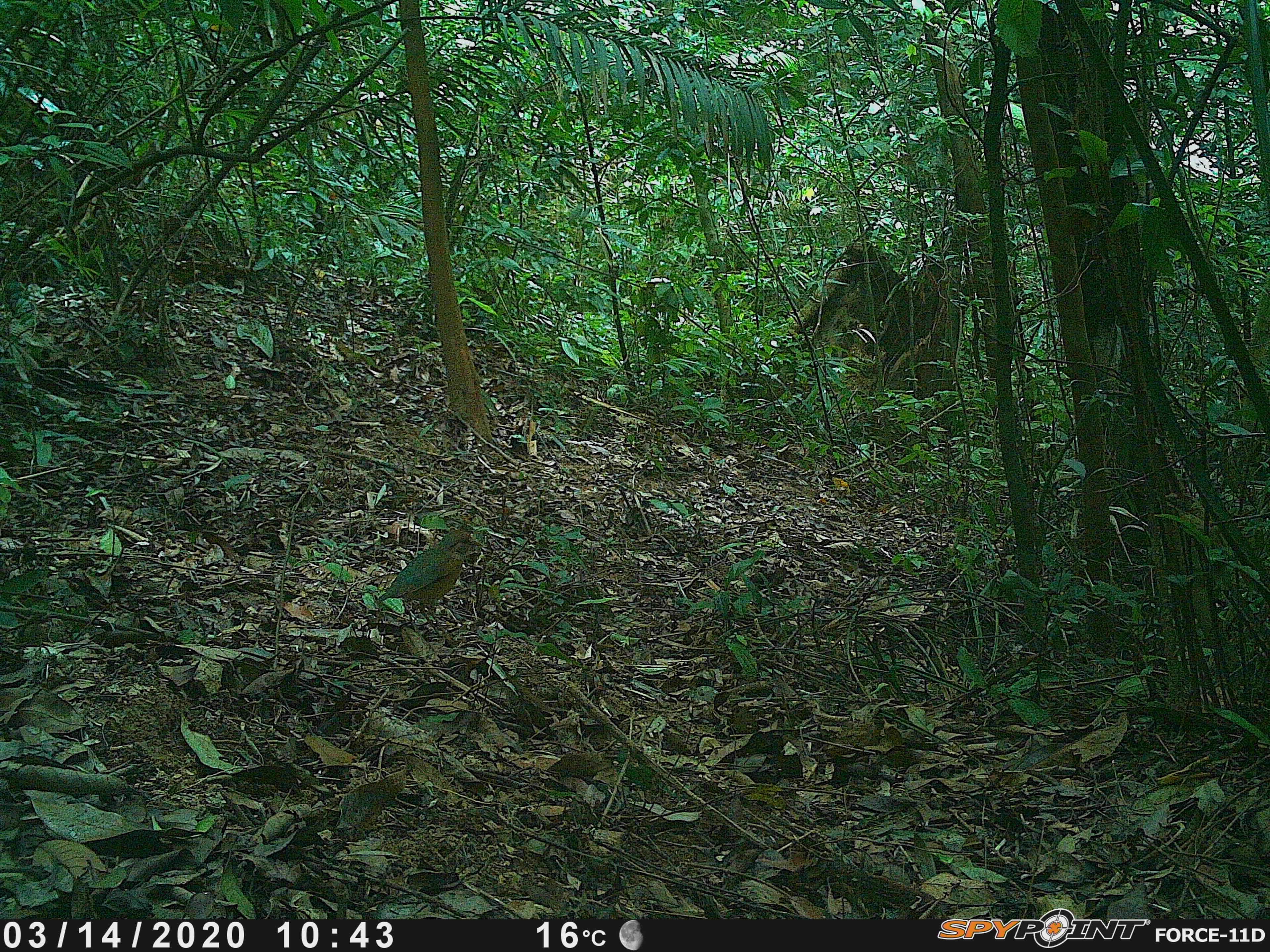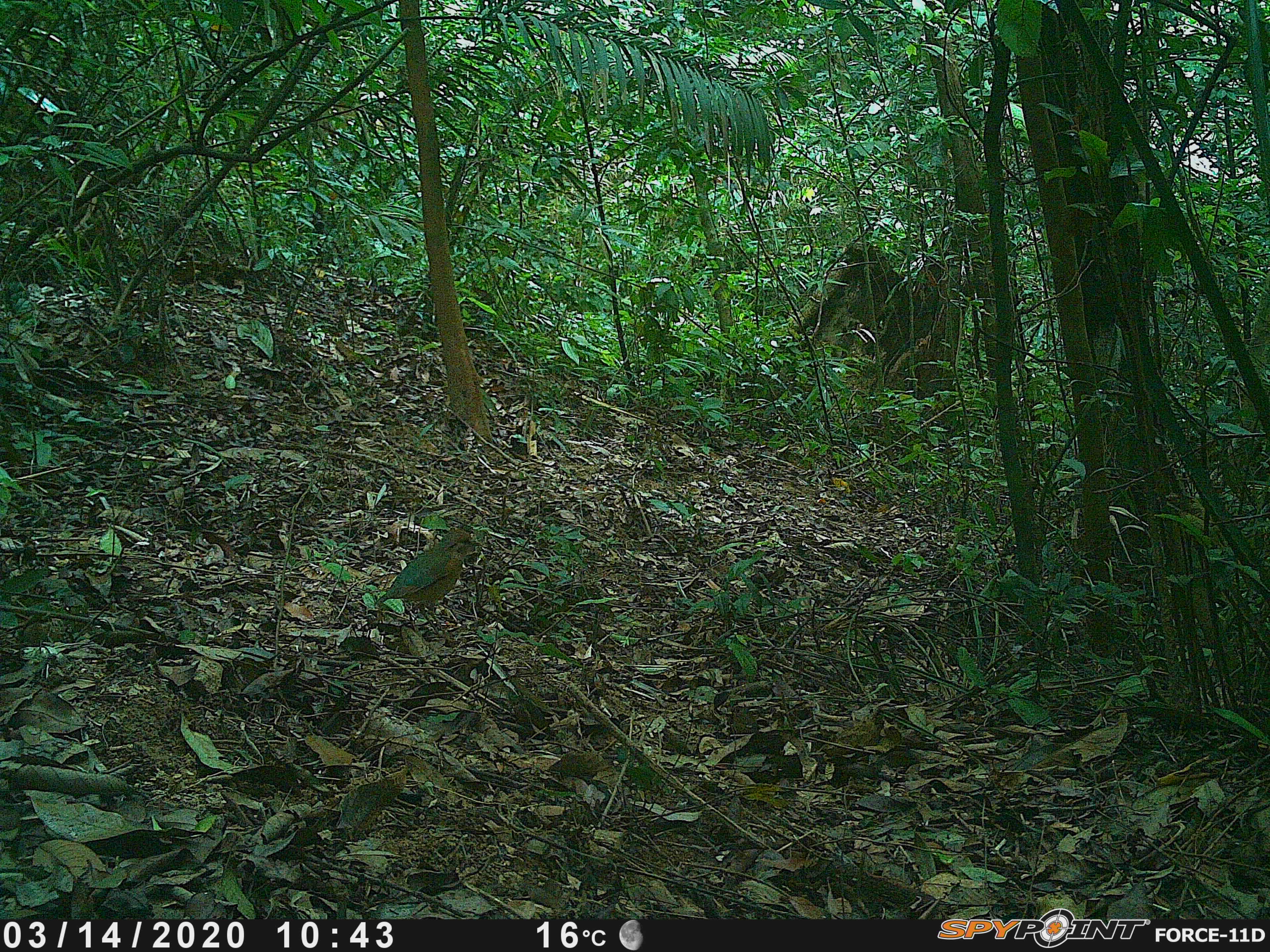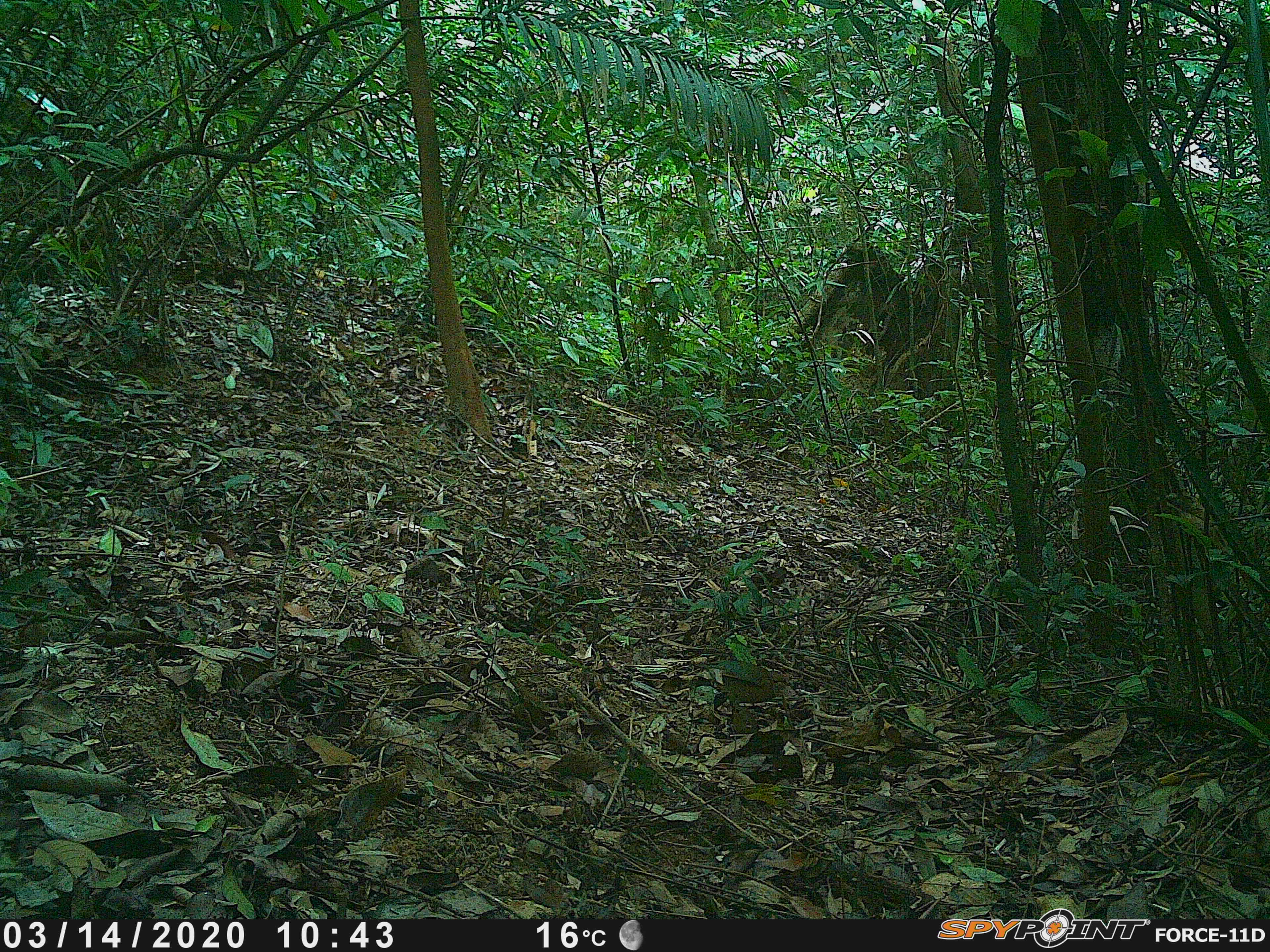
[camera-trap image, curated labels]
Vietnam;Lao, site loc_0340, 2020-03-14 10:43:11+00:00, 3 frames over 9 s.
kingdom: Animalia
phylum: Chordata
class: Aves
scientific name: Aves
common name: bird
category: unidentified bird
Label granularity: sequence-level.